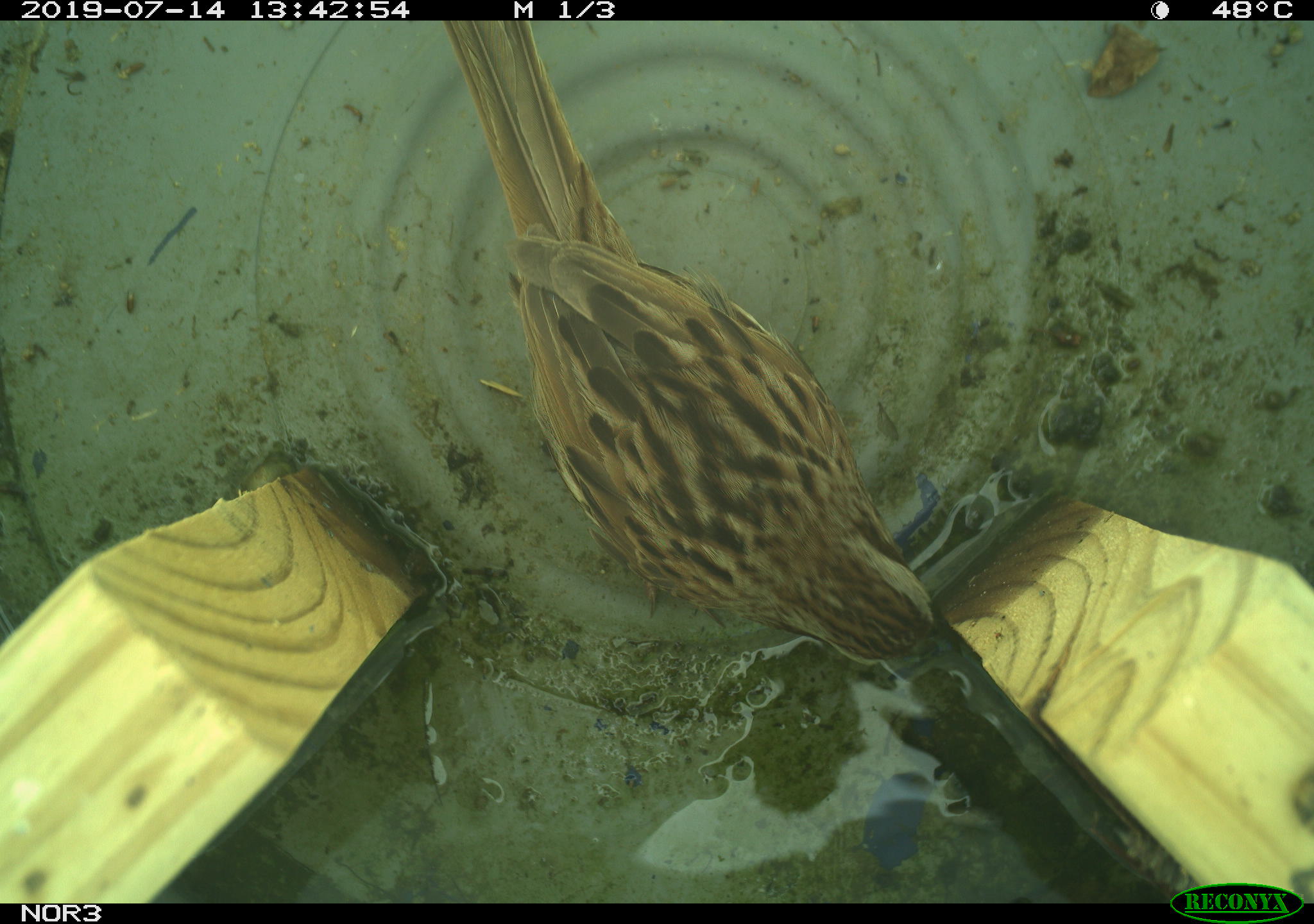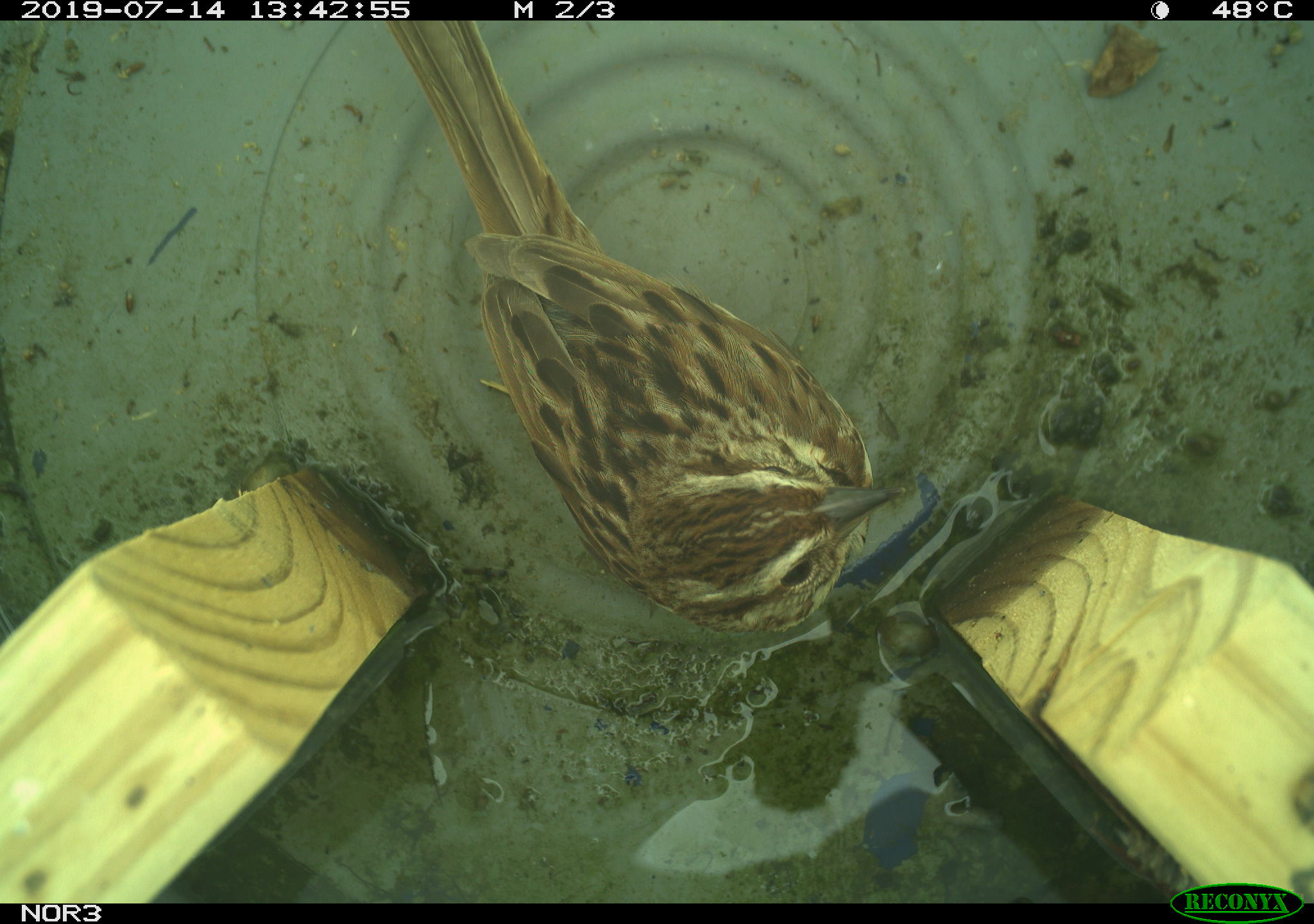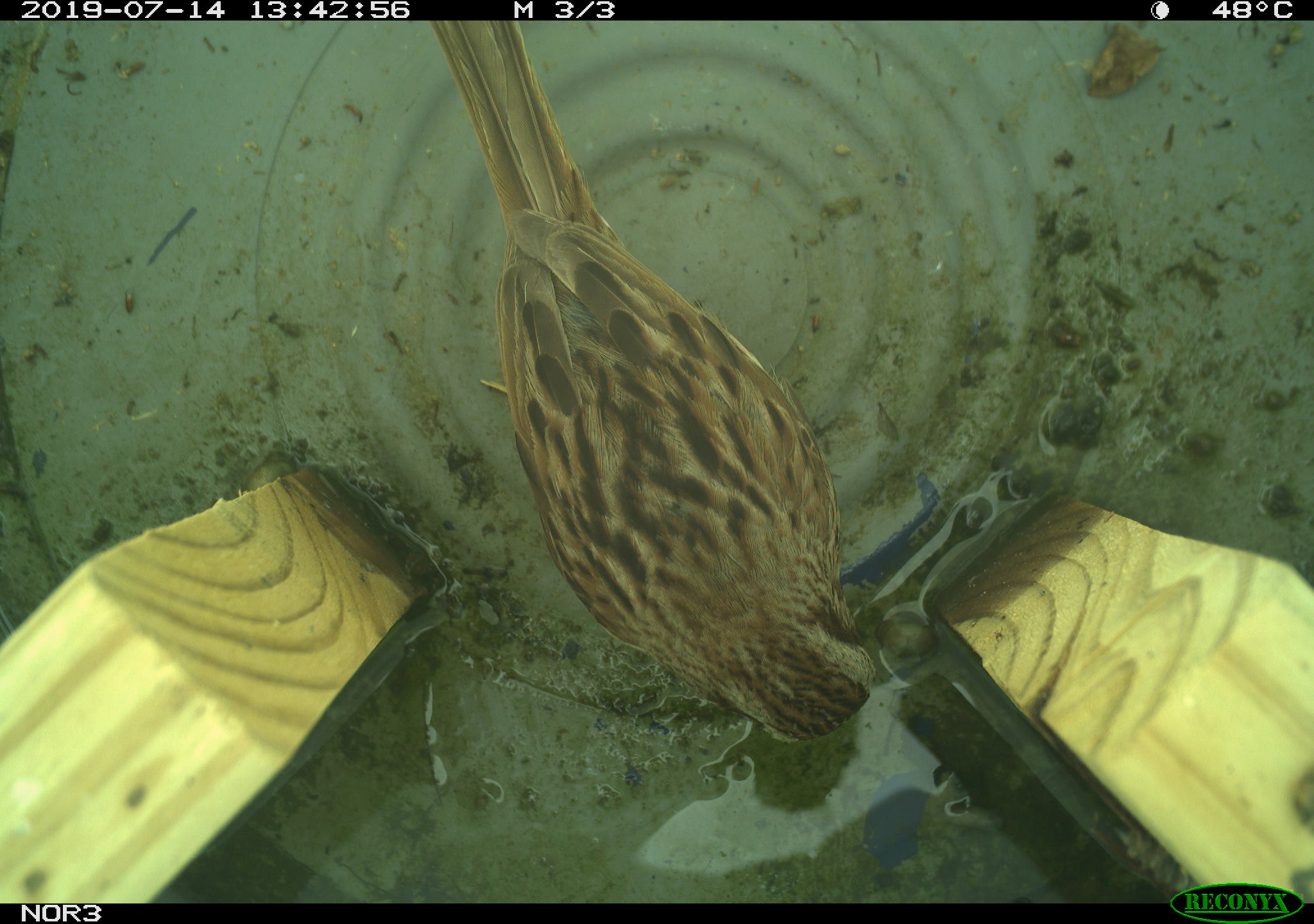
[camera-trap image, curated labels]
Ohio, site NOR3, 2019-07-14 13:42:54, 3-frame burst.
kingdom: Animalia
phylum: Chordata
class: Aves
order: Passeriformes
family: Passerellidae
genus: Melospiza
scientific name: Melospiza melodia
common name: song sparrow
Song sparrow (Melospiza melodia).